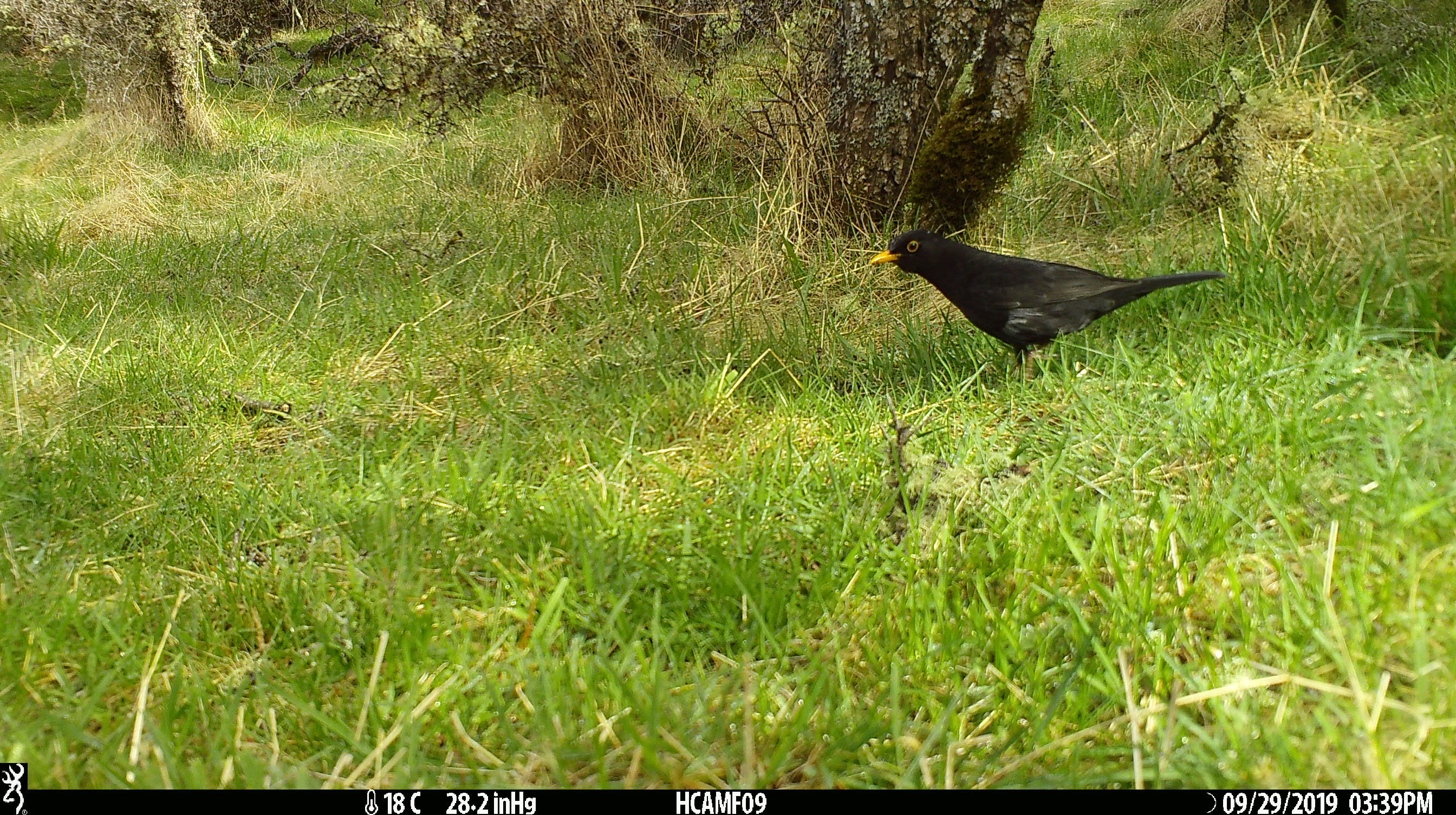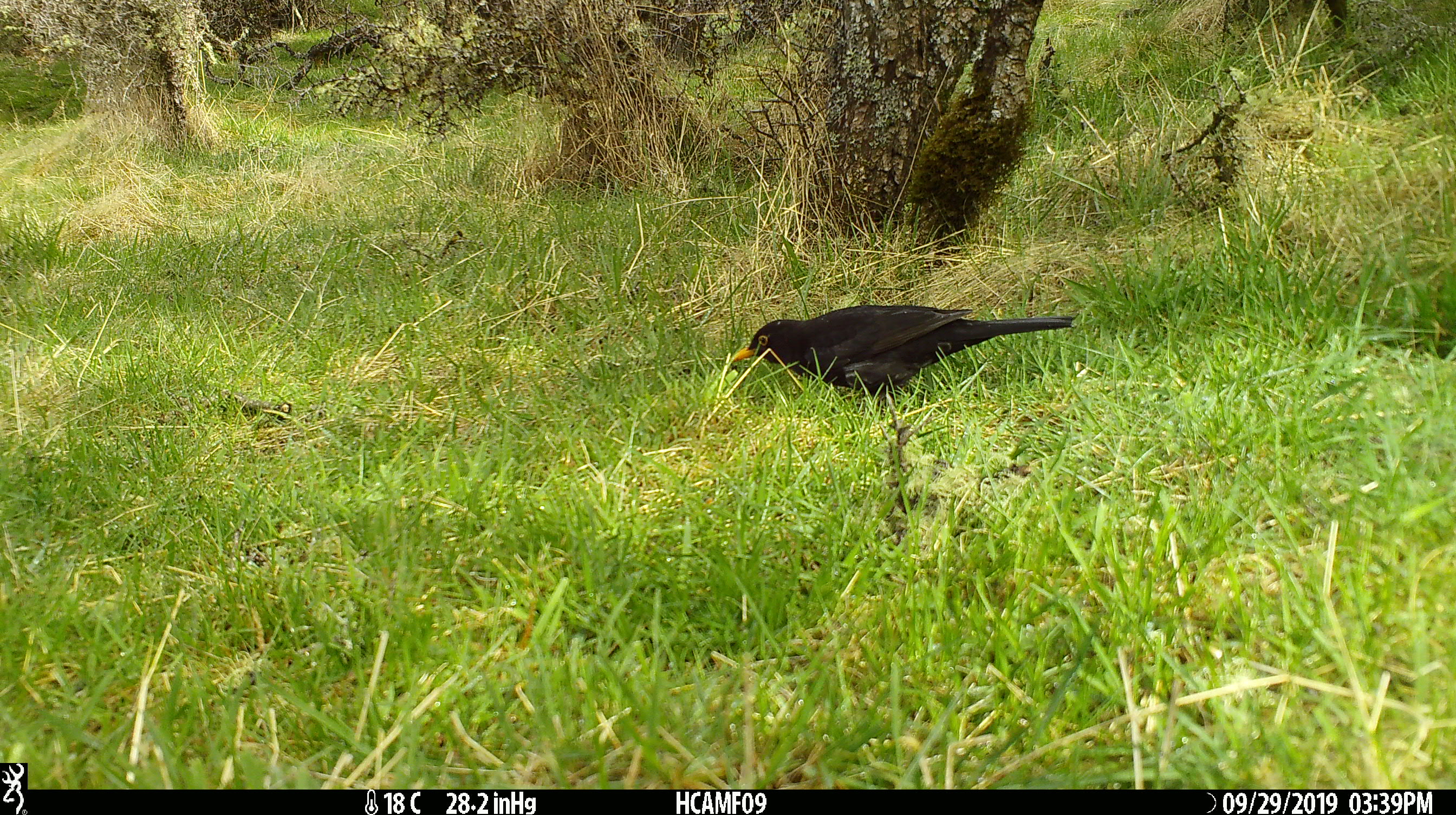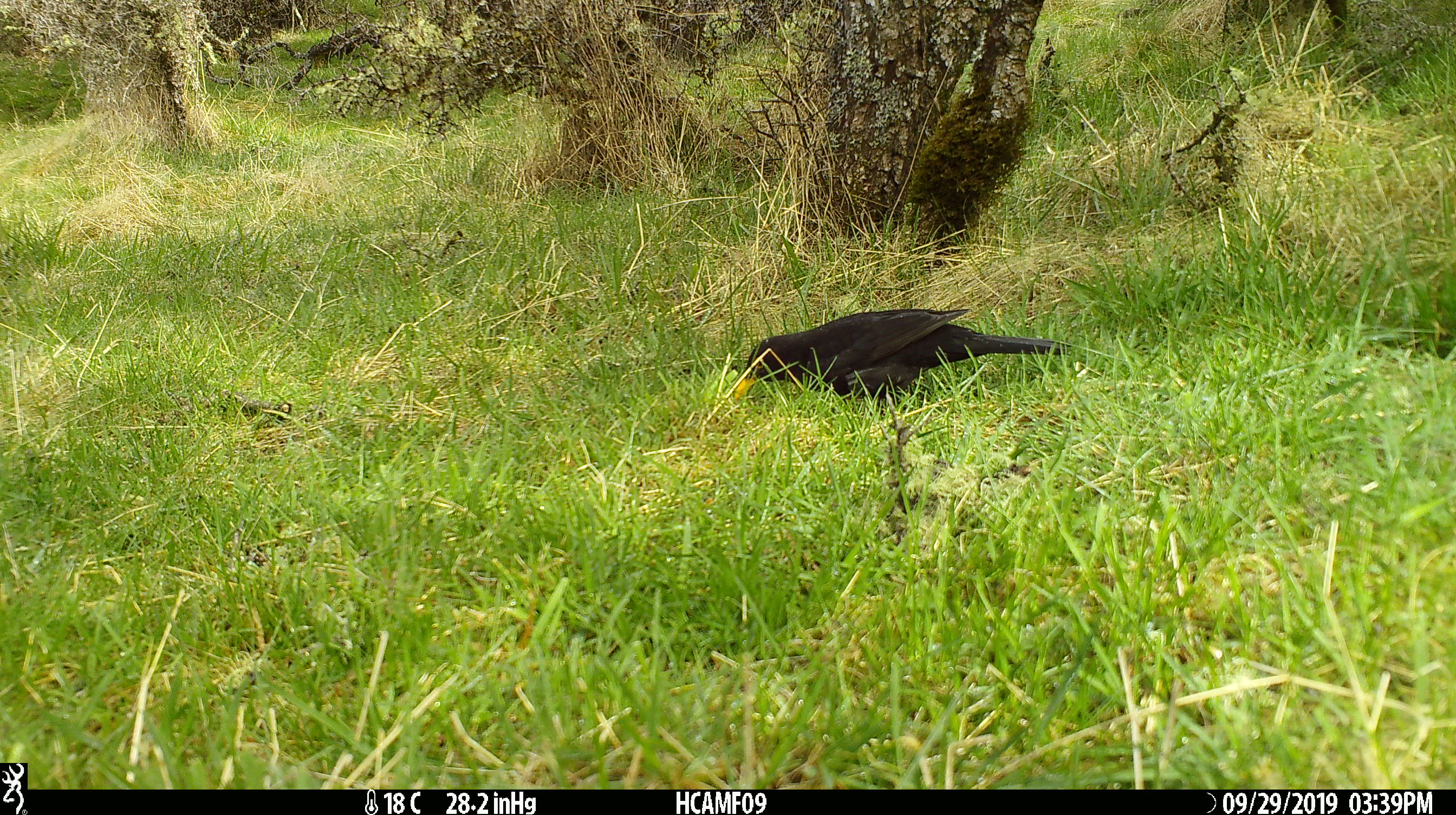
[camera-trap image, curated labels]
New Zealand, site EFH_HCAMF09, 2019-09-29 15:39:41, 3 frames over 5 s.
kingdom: Animalia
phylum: Chordata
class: Aves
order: Passeriformes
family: Turdidae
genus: Turdus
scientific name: Turdus merula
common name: eurasian blackbird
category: blackbird